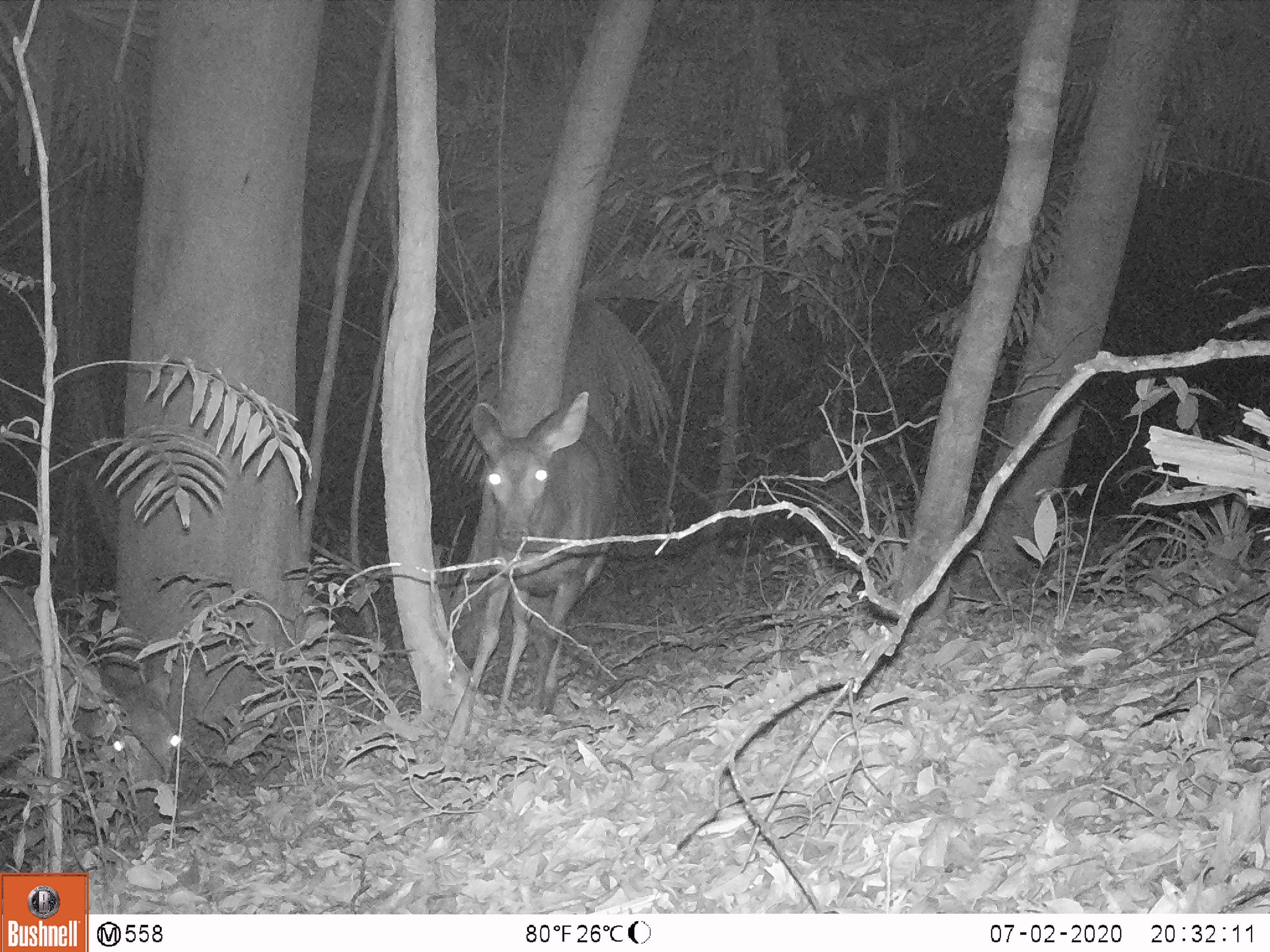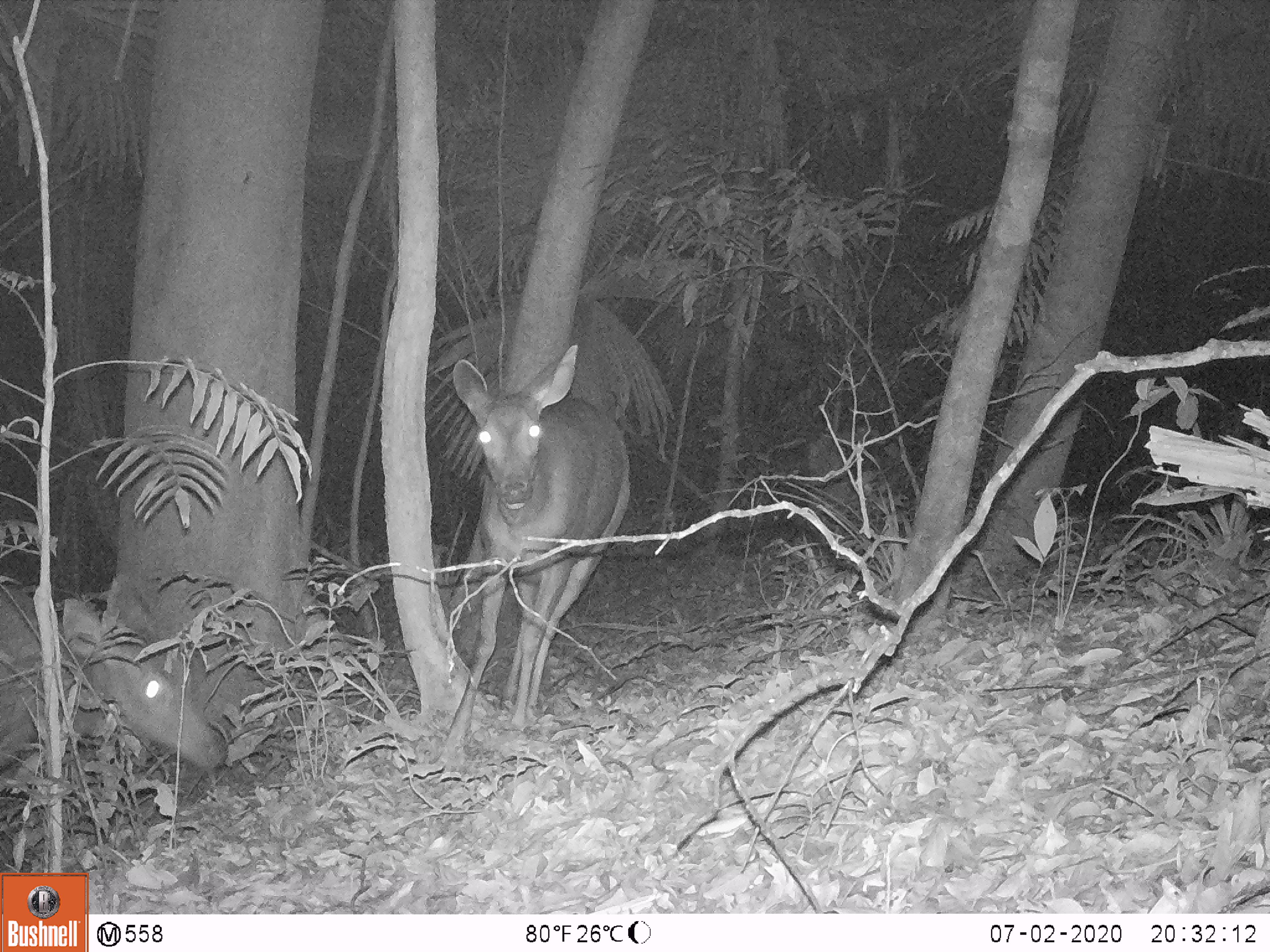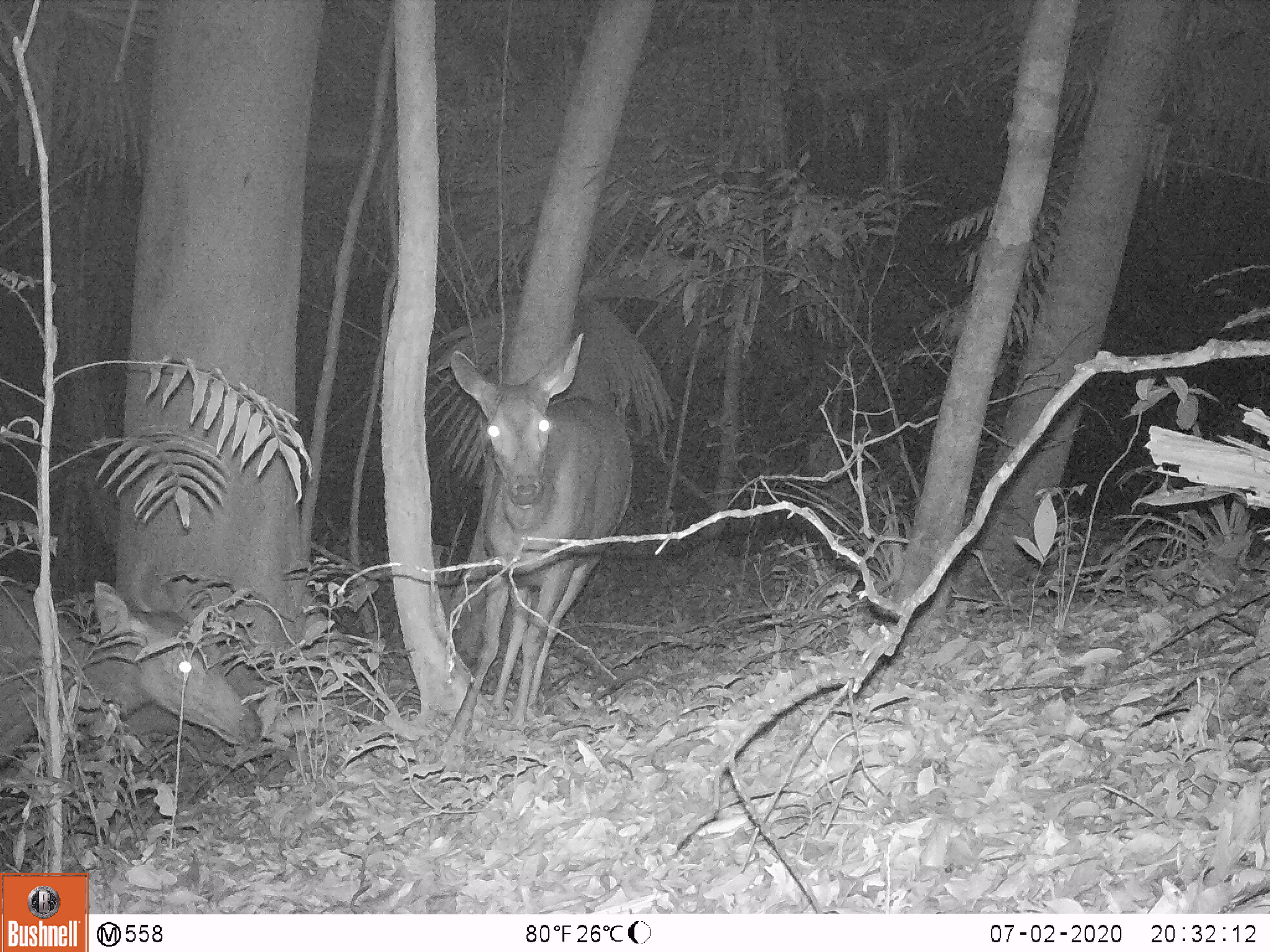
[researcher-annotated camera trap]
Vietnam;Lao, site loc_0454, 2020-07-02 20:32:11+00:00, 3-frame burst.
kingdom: Animalia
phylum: Chordata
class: Mammalia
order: Artiodactyla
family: Cervidae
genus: Rusa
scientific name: Rusa unicolor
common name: sambar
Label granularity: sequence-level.